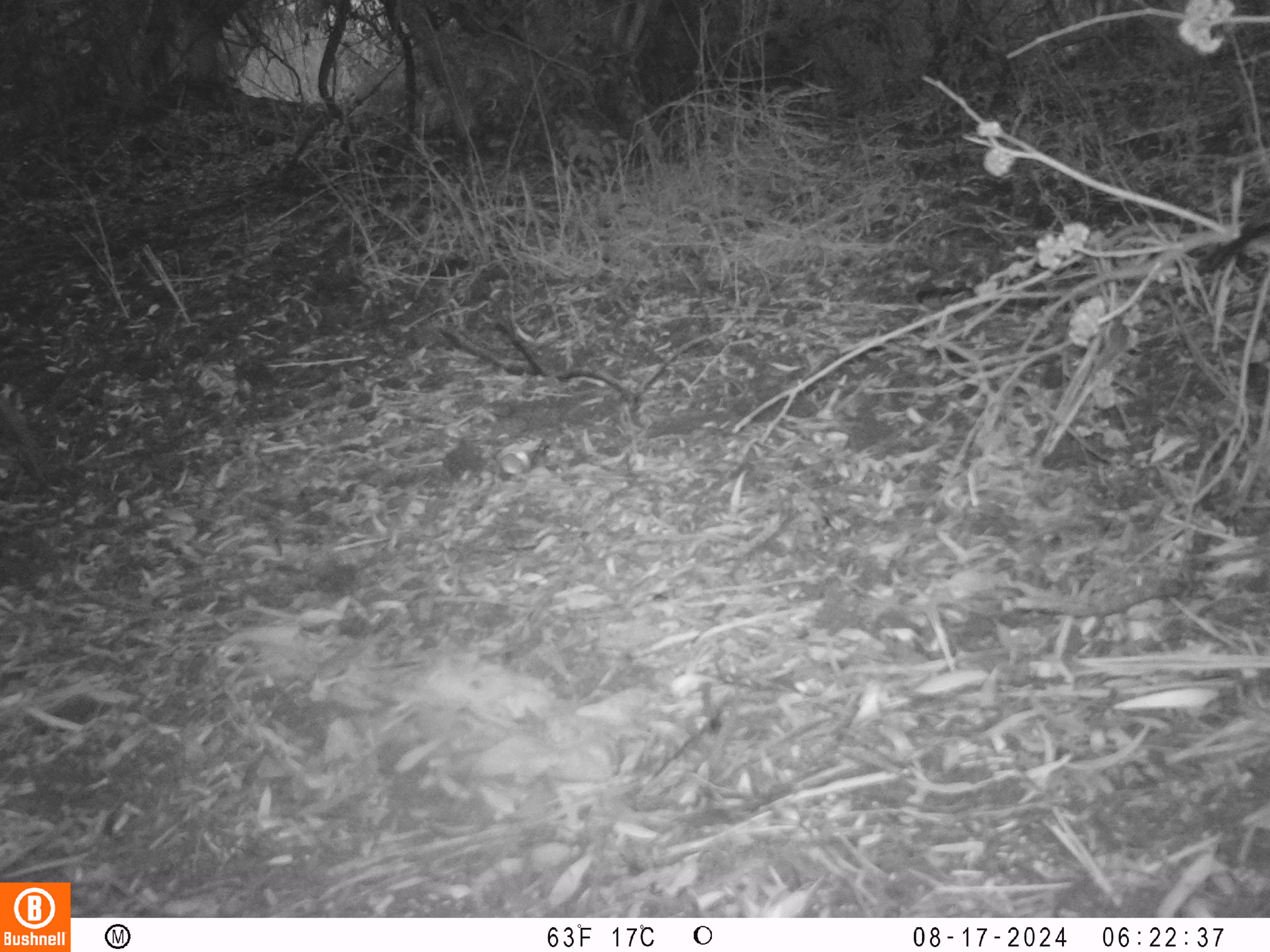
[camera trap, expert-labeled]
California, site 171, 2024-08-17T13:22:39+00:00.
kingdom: Animalia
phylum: Chordata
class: Aves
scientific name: Aves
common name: bird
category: unknown bird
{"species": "unknown bird (bird) (Aves)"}